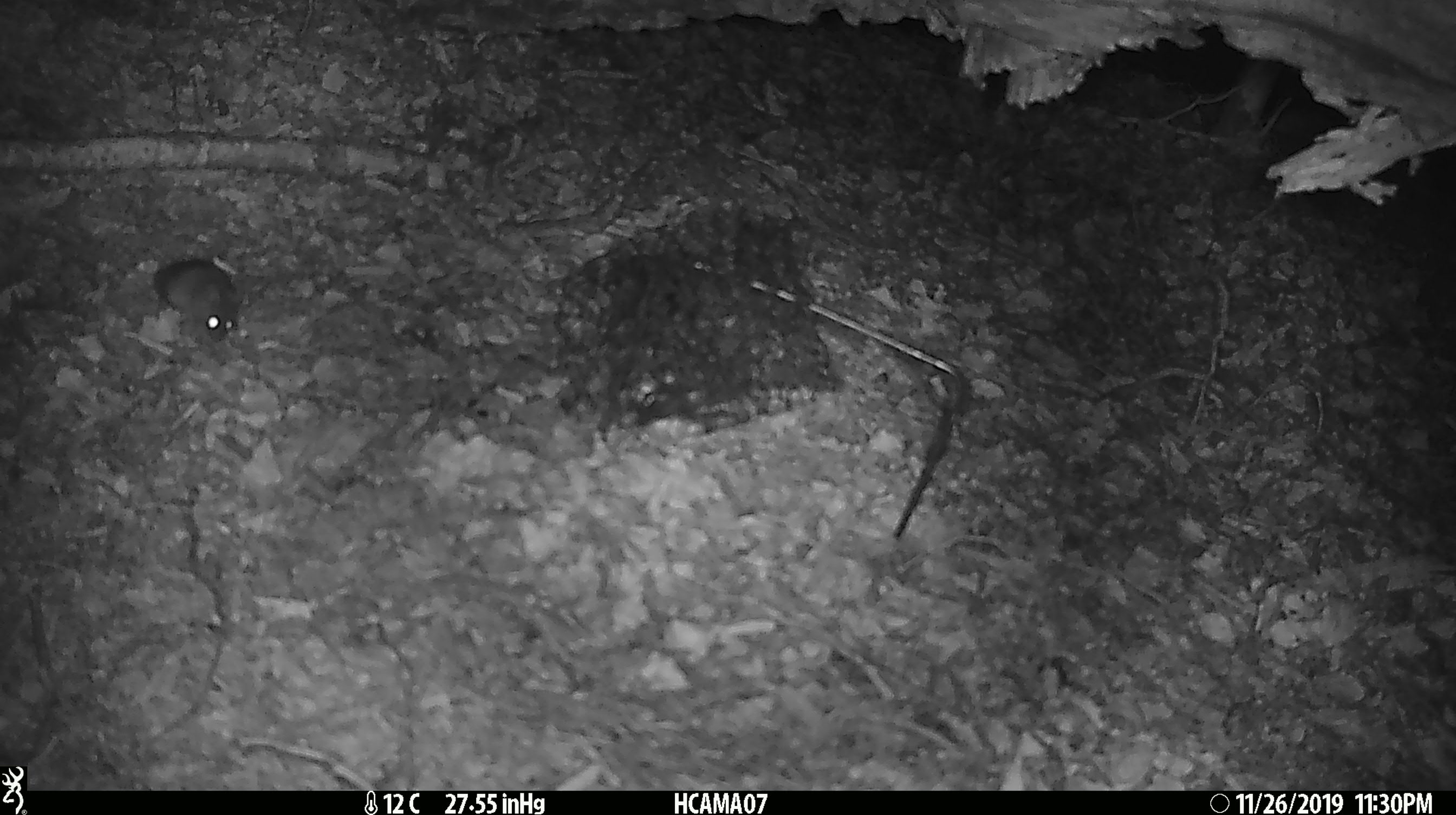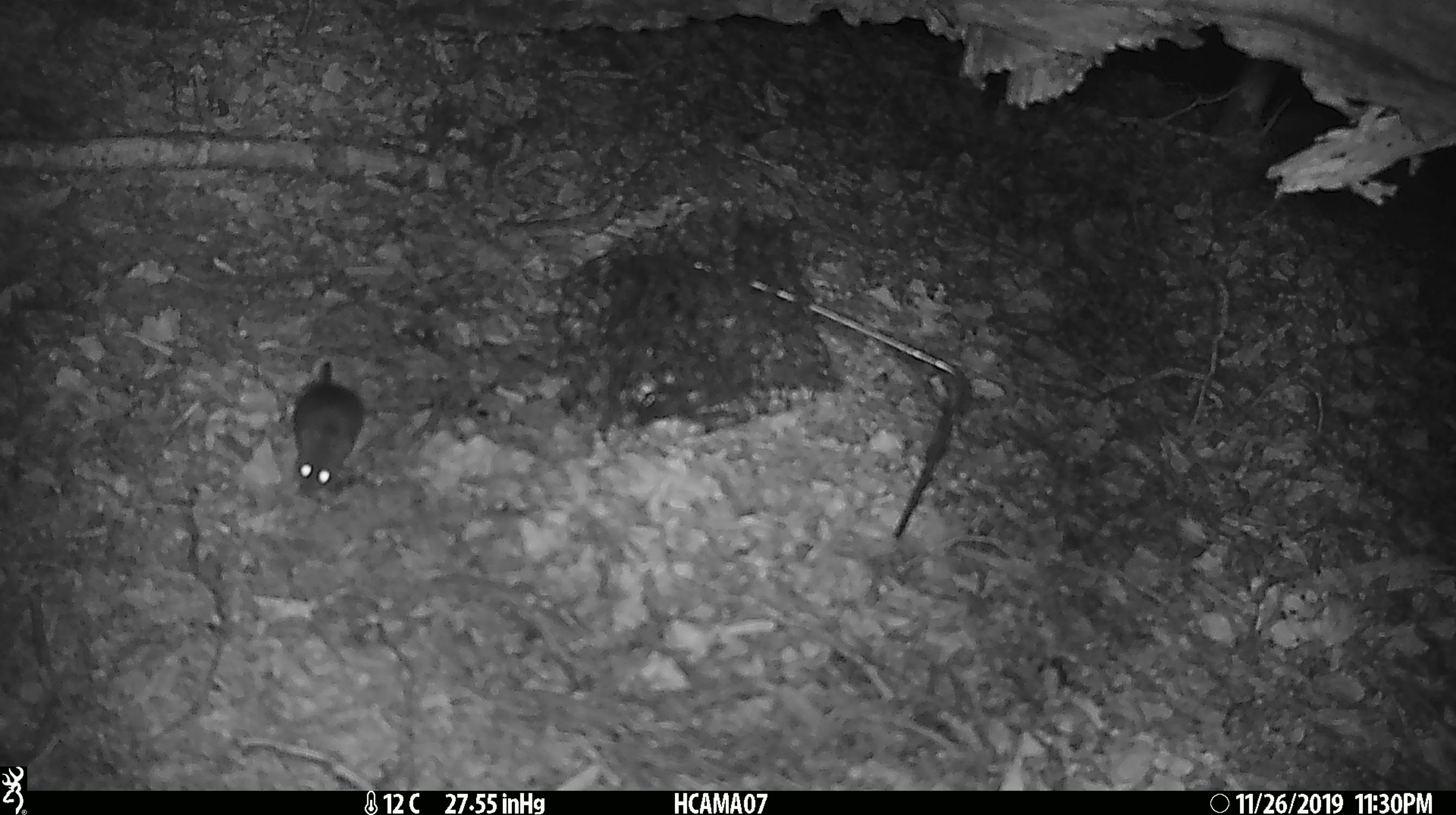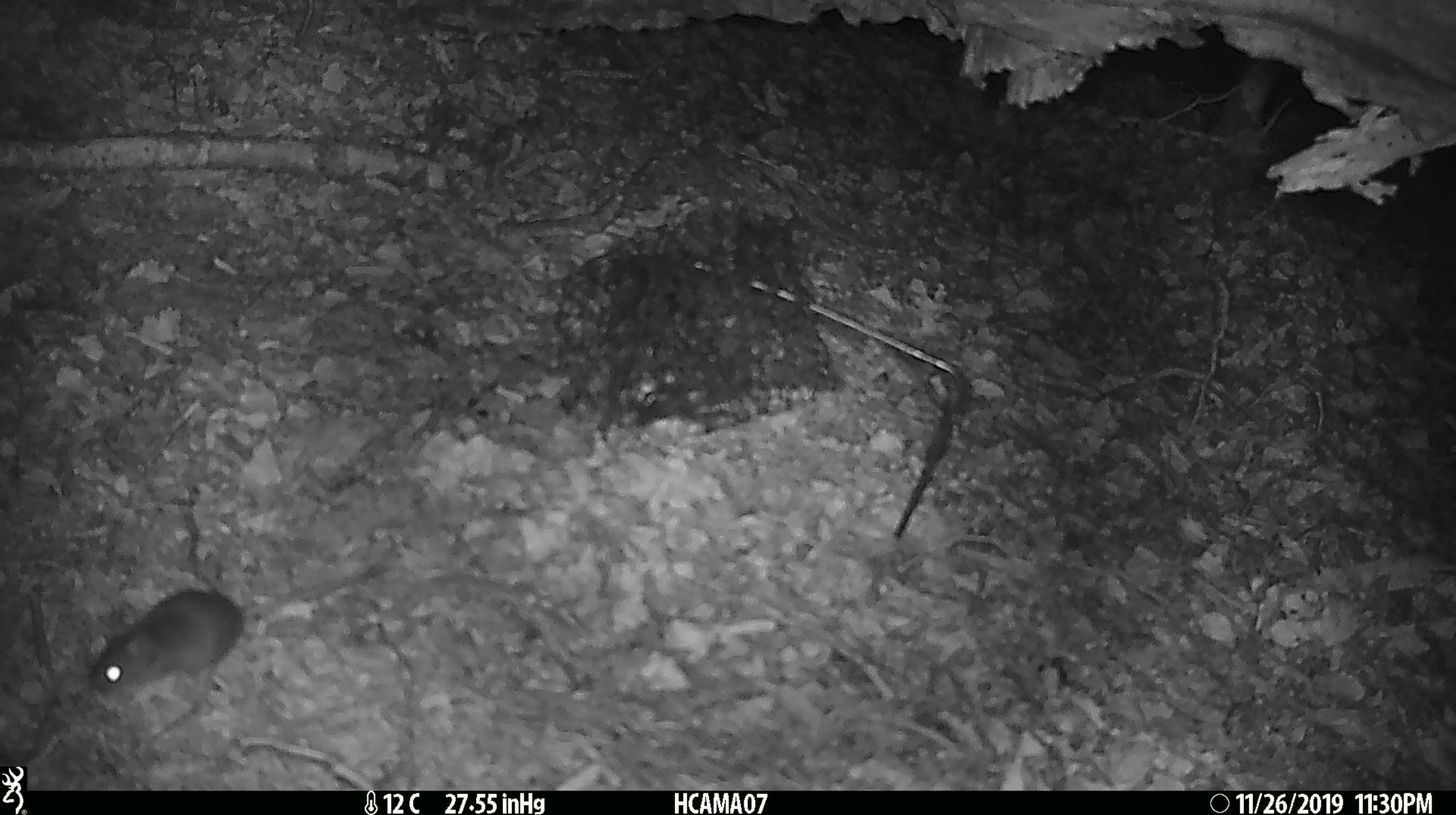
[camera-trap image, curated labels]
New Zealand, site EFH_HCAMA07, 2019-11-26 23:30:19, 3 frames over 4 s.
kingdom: Animalia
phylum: Chordata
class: Mammalia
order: Rodentia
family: Muridae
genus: Mus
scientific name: Mus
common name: mouse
Mouse (Mus).